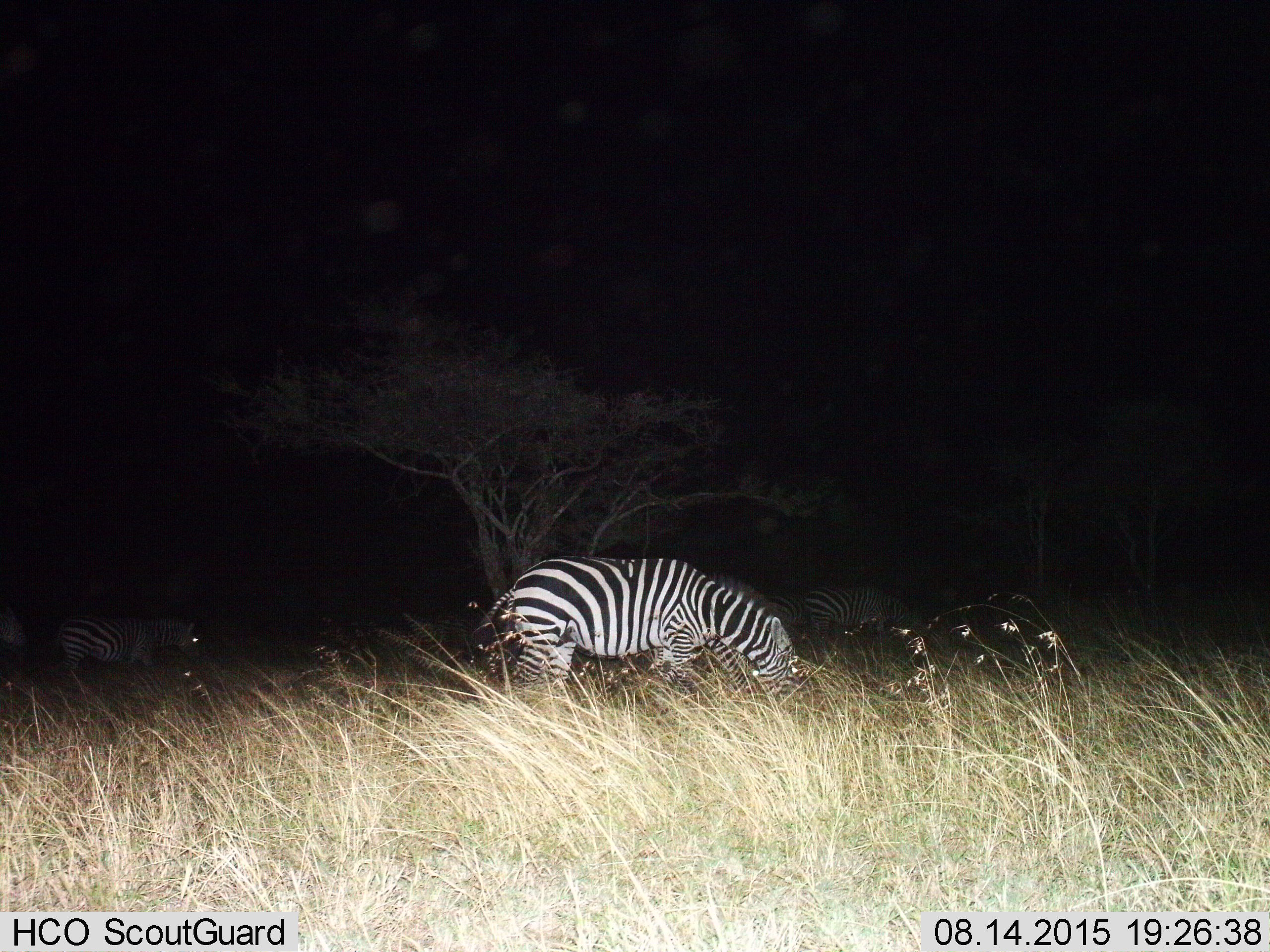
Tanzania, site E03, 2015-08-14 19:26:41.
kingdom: Animalia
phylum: Chordata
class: Mammalia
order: Perissodactyla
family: Equidae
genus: Equus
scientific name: Equus quagga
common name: plains zebra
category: zebra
Zebra (plains zebra) (Equus quagga), count 5. Behavior (volunteer vote fractions): standing 42%, resting 0%, moving 11%, interacting 0%. Young present (vote fraction): 0%. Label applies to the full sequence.